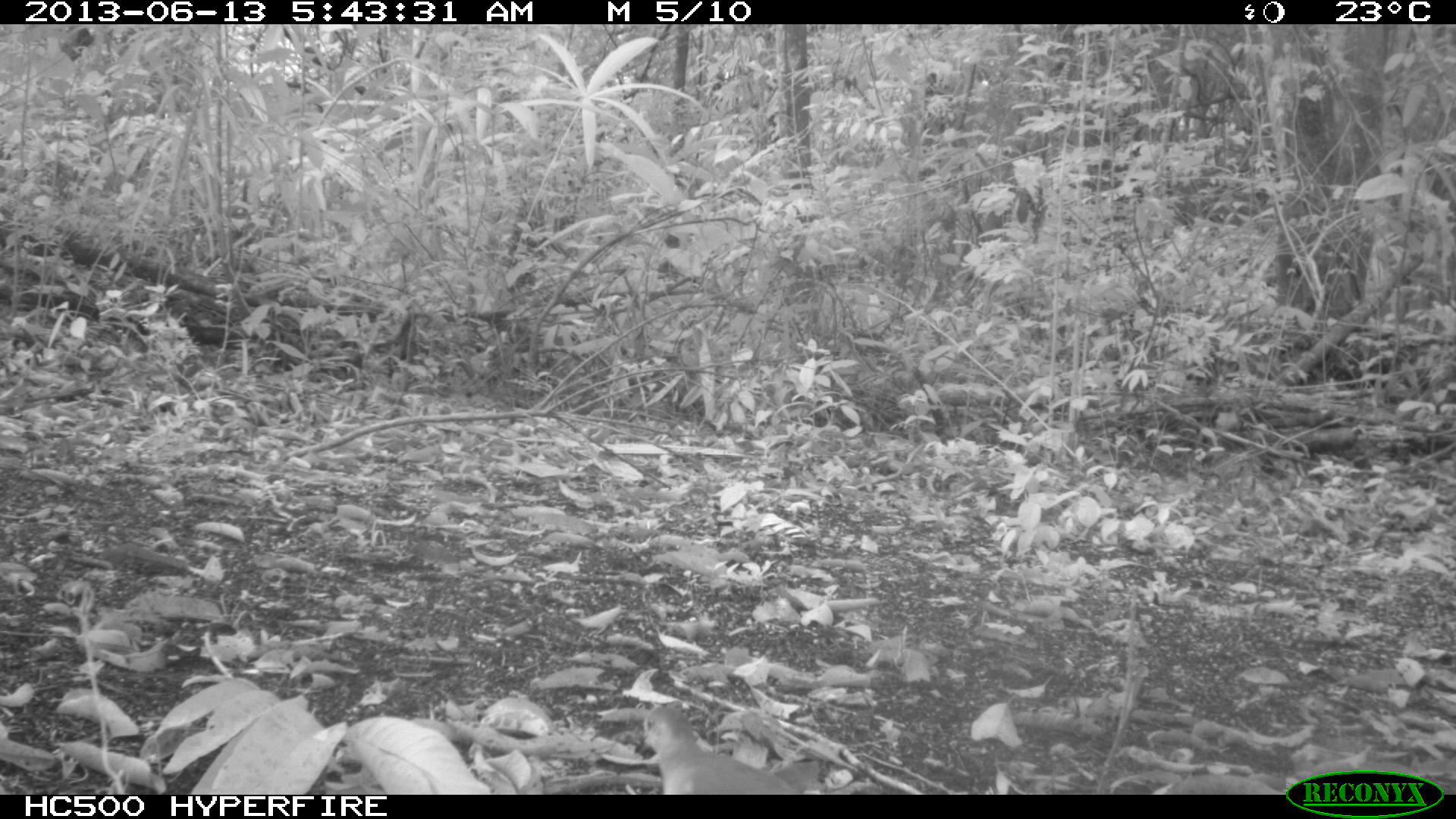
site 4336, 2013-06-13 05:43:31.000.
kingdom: Animalia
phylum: Chordata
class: Aves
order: Columbiformes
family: Columbidae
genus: Leptotila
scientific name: Leptotila plumbeiceps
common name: gray-headed dove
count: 1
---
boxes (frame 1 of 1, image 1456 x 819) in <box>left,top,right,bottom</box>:
leptotila plumbeiceps: <box>639,702,794,793</box>